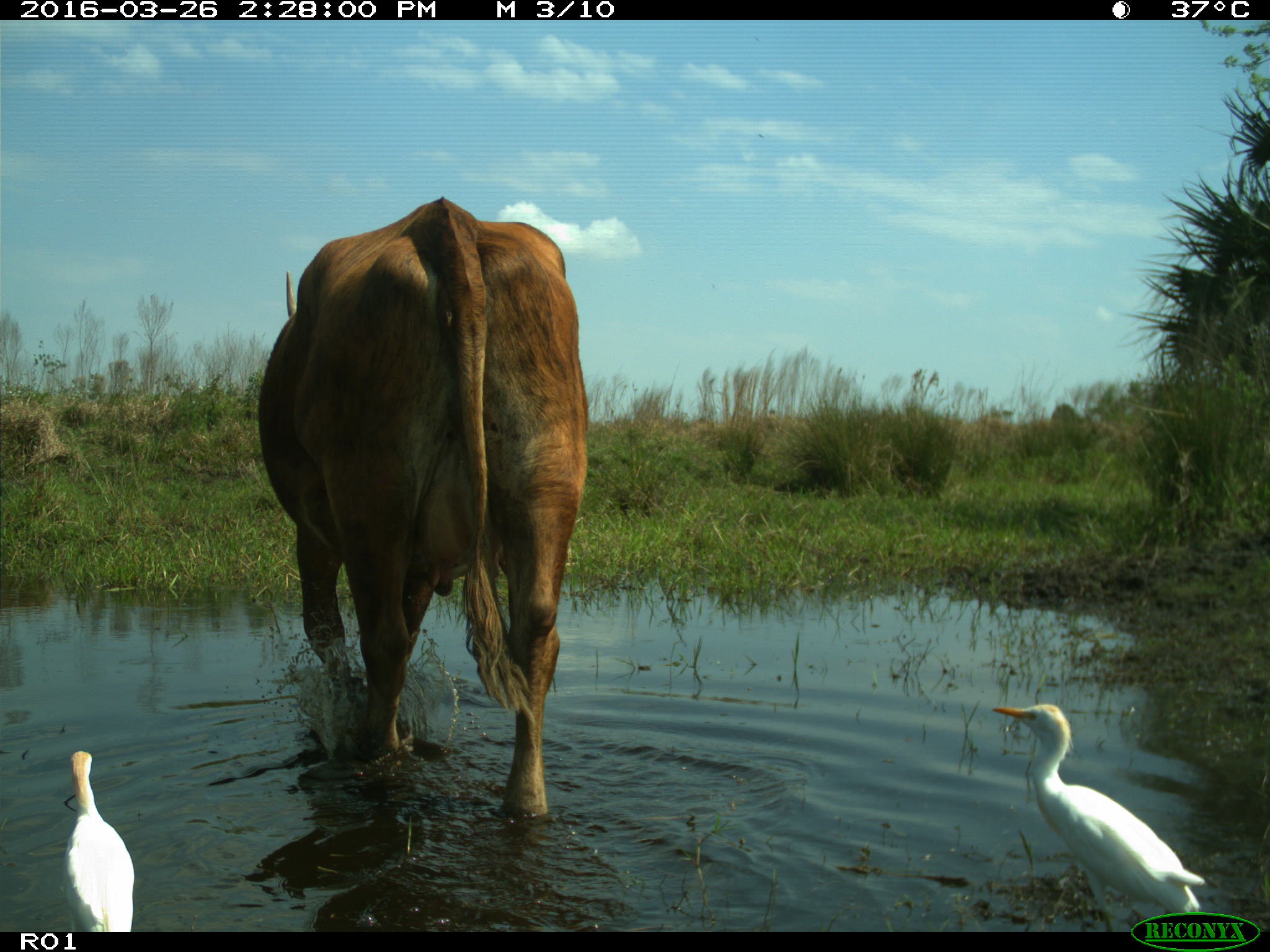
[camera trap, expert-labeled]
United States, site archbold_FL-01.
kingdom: Animalia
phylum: Chordata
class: Mammalia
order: Artiodactyla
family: Bovidae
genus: Bos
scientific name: Bos taurus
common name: domestic cow